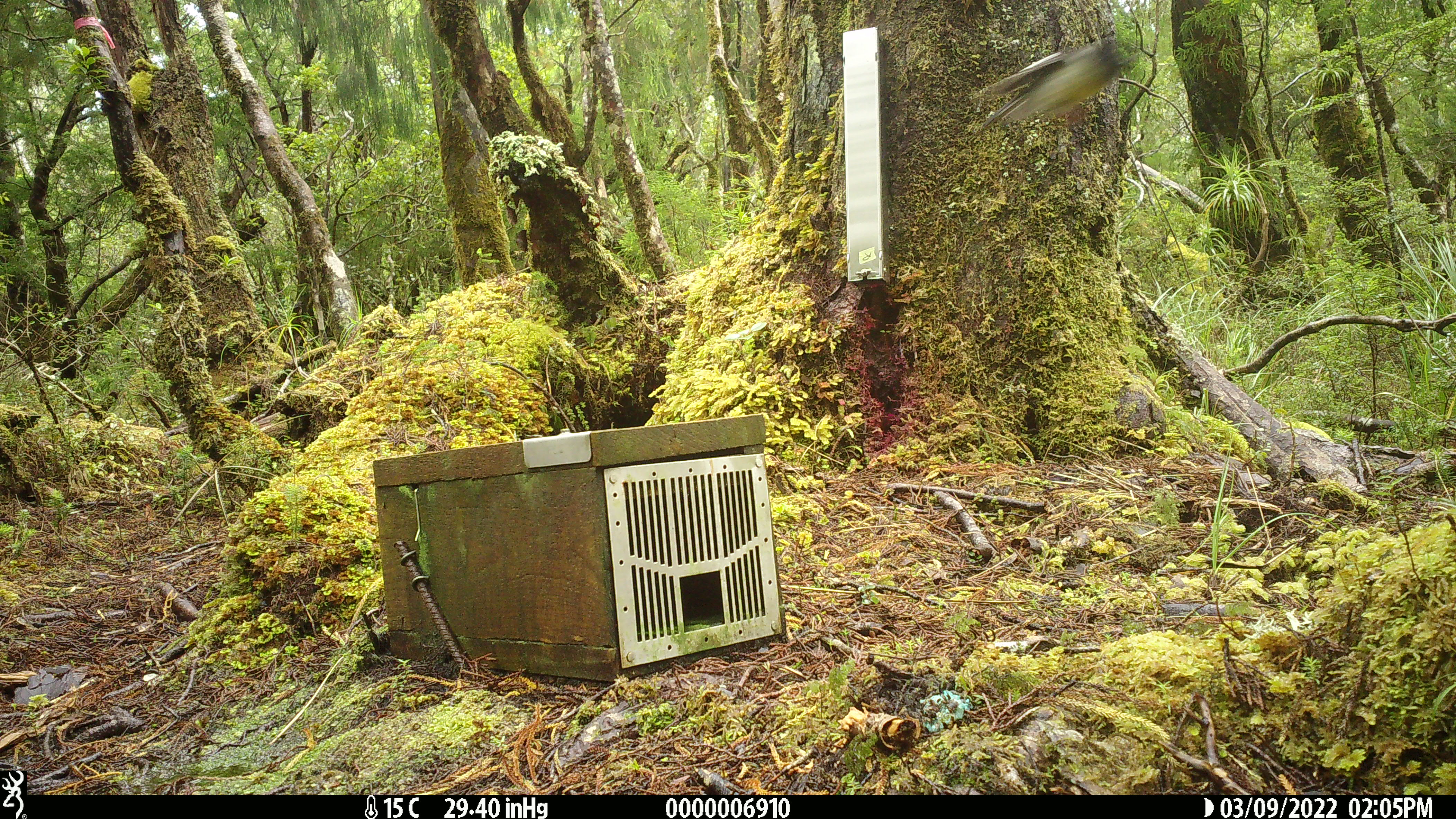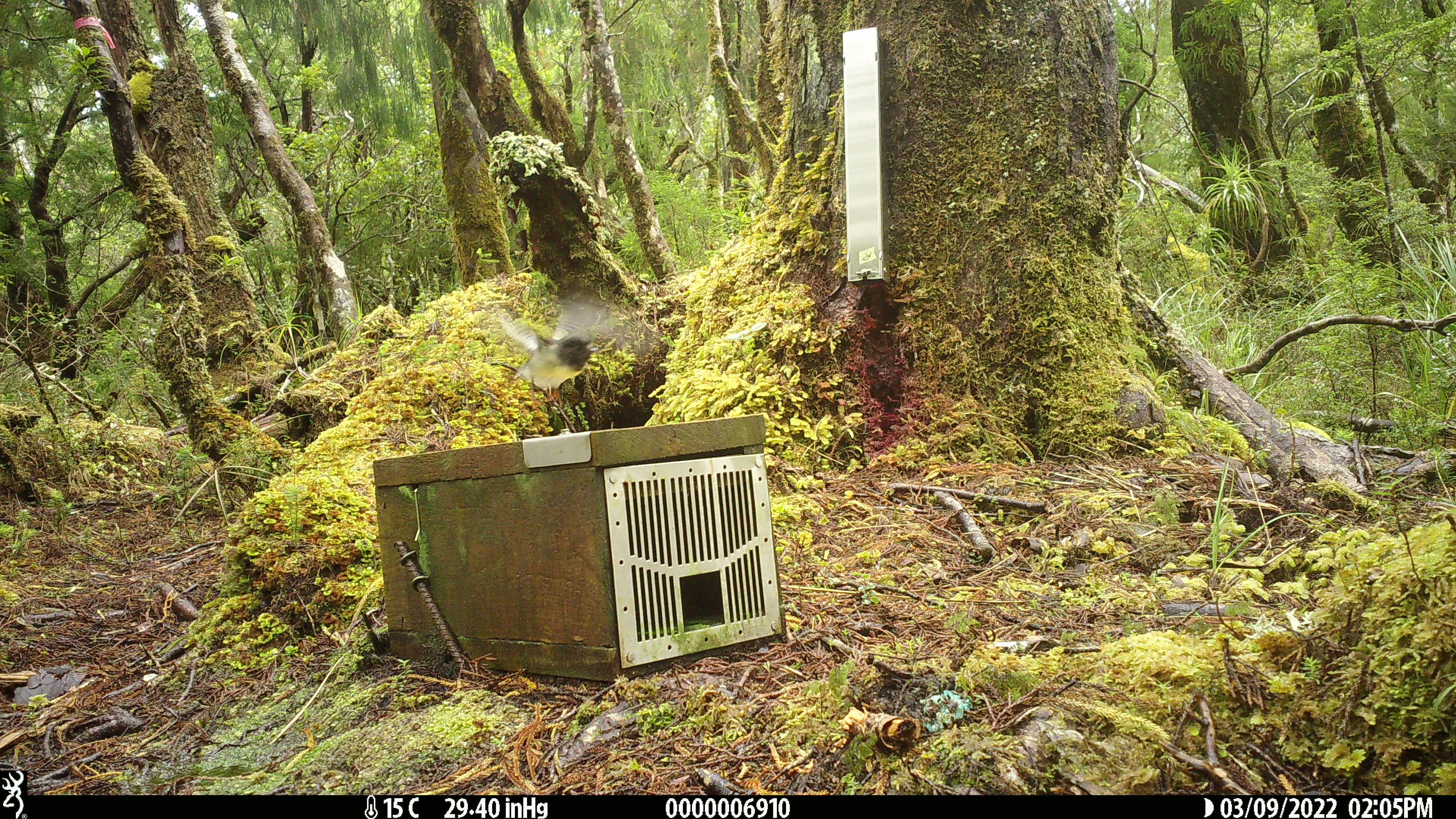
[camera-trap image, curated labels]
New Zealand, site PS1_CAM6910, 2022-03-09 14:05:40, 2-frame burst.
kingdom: Animalia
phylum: Chordata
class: Aves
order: Passeriformes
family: Petroicidae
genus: Petroica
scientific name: Petroica macrocephala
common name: tomtit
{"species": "tomtit (Petroica macrocephala)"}